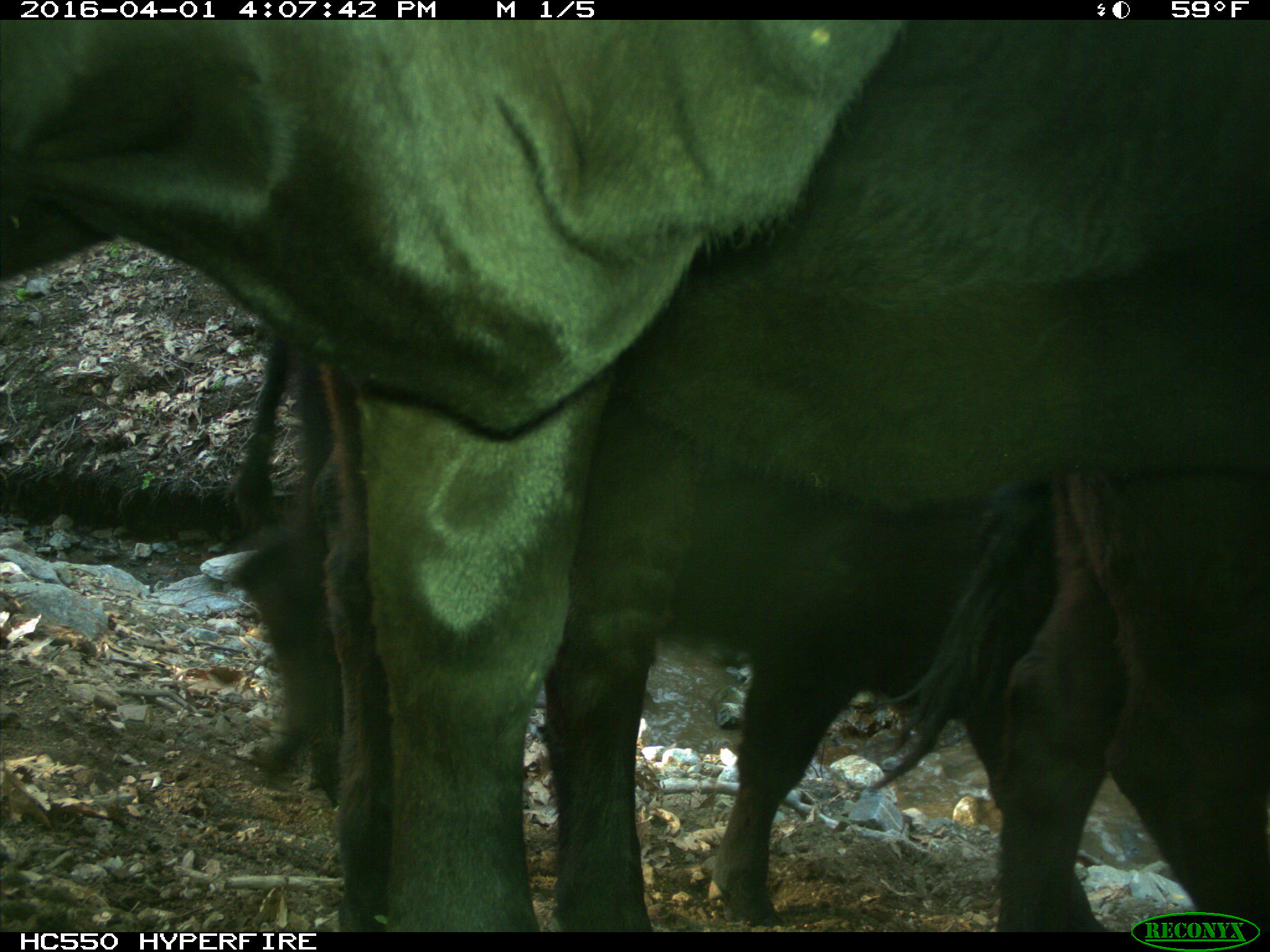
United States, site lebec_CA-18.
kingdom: Animalia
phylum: Chordata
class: Mammalia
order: Artiodactyla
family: Bovidae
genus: Bos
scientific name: Bos taurus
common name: domestic cow